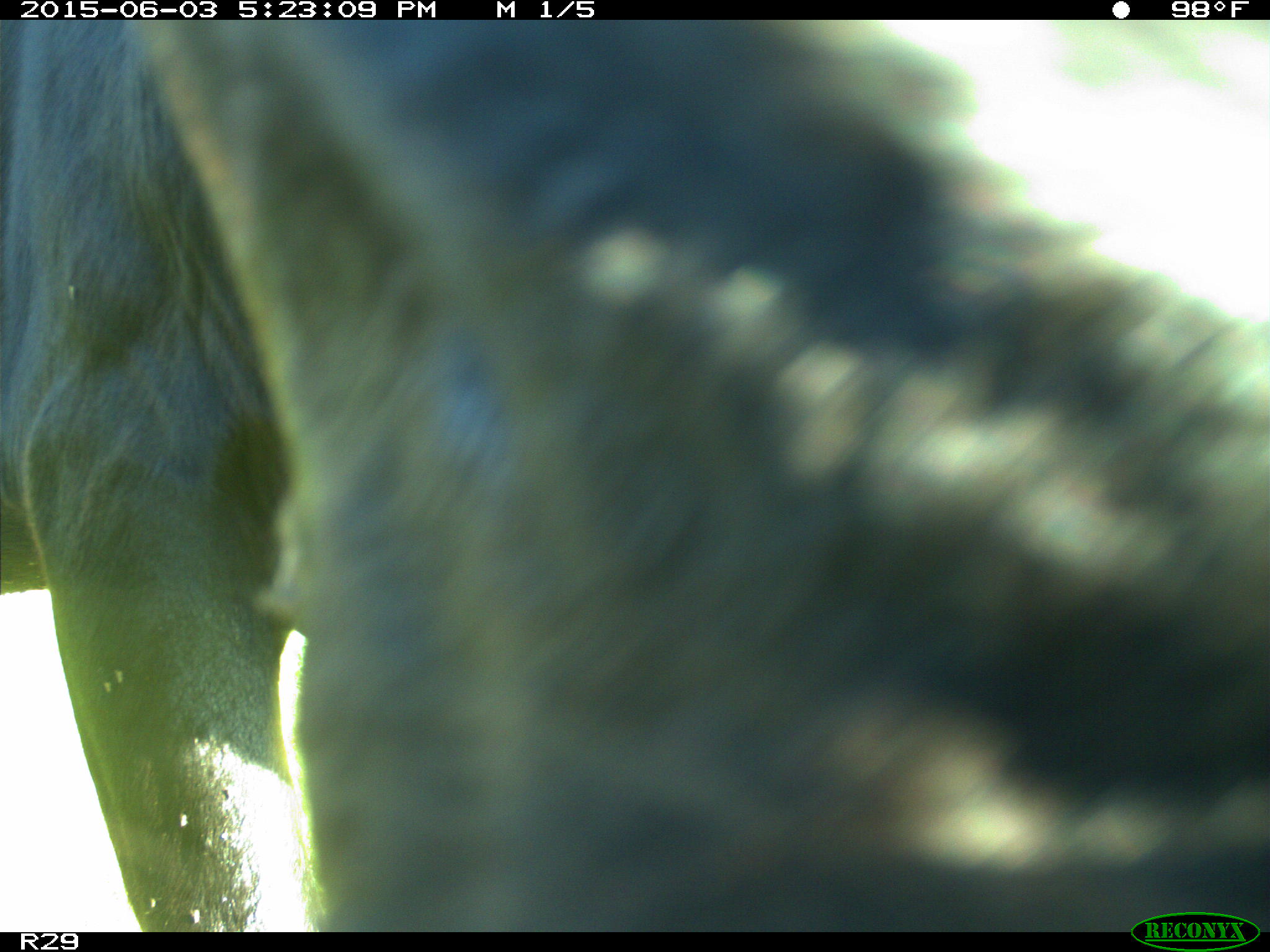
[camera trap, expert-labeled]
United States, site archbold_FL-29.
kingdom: Animalia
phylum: Chordata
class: Mammalia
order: Artiodactyla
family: Bovidae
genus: Bos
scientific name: Bos taurus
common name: domestic cow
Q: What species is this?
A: Bos taurus (domestic cow).